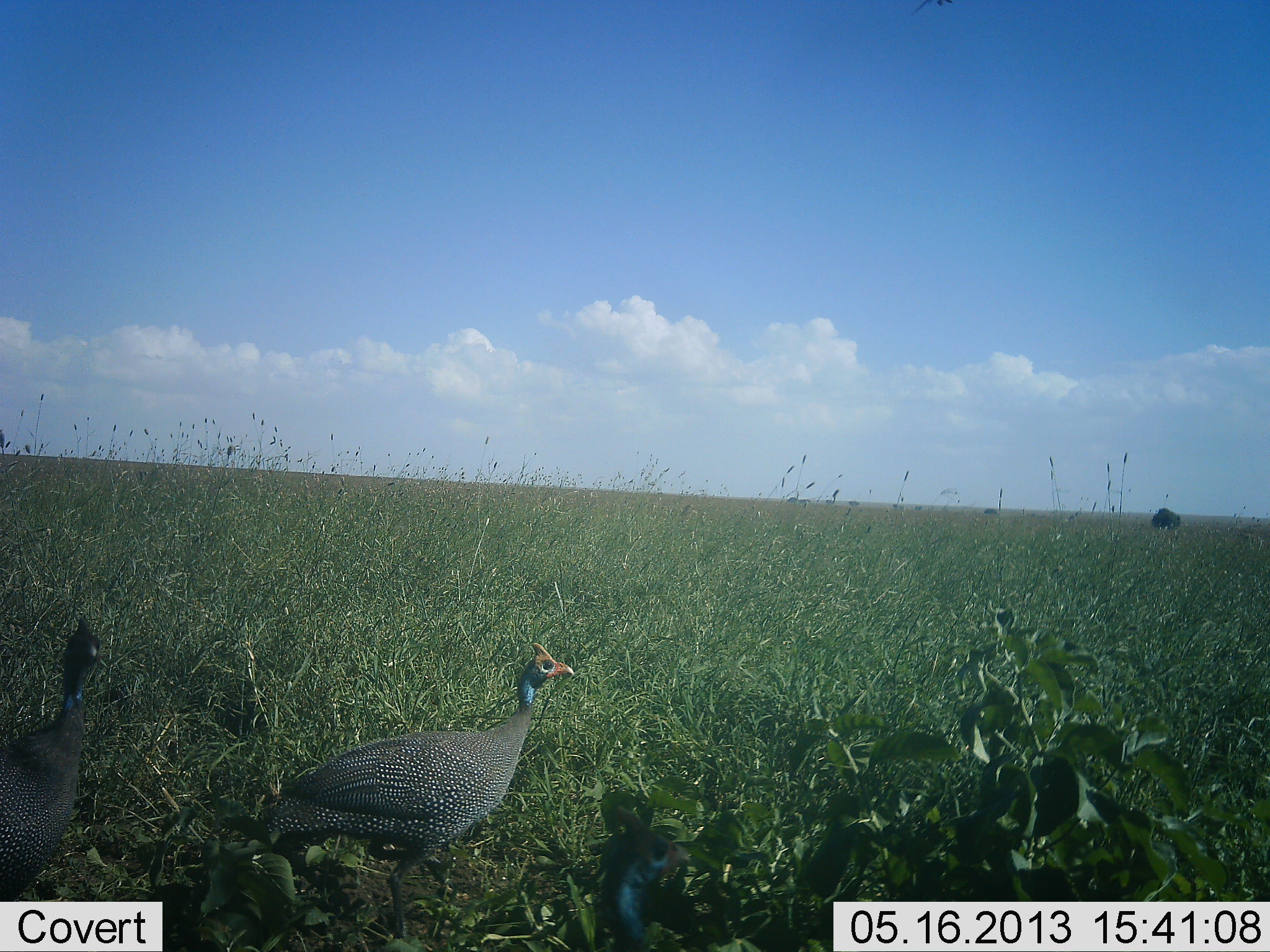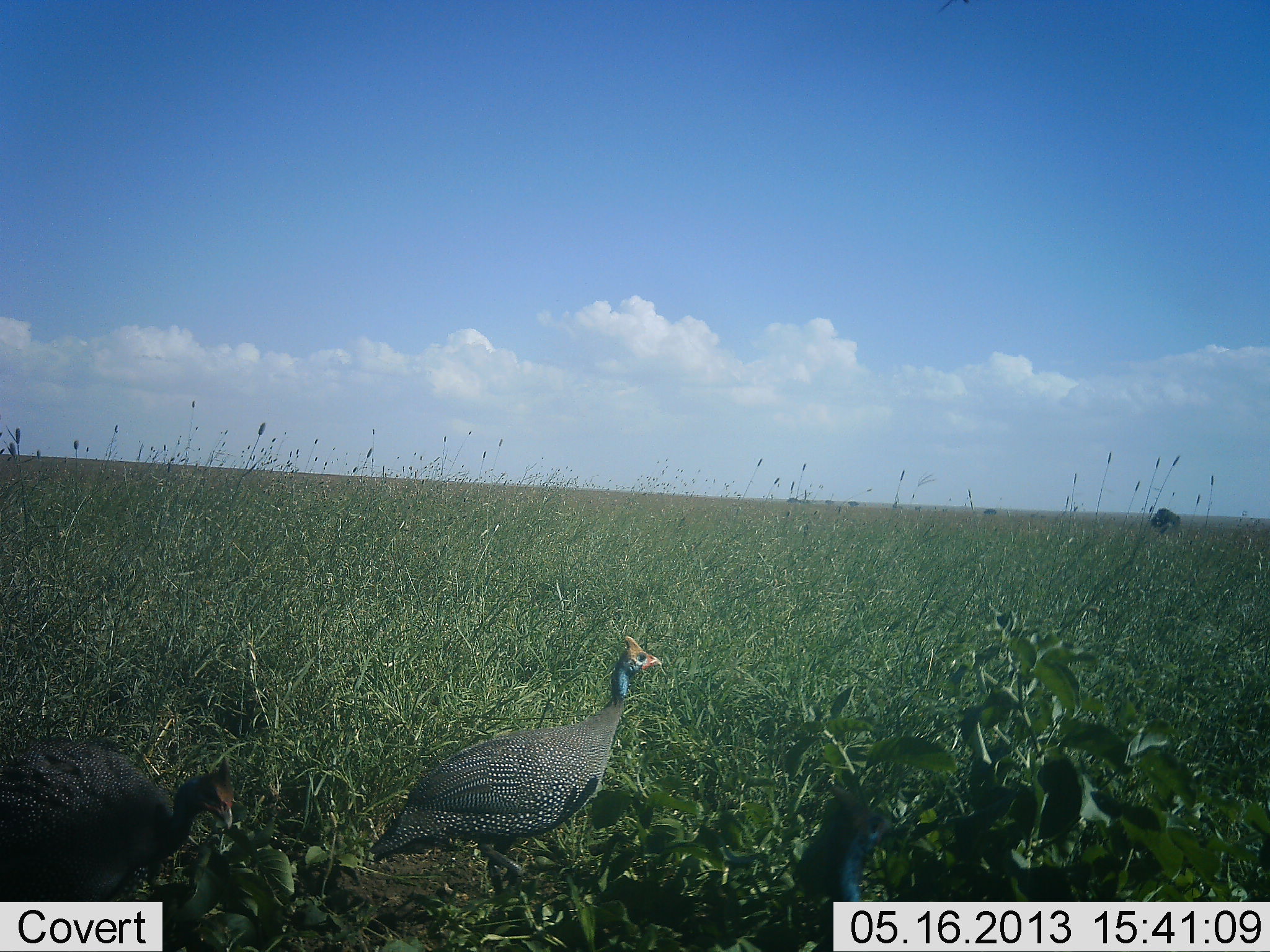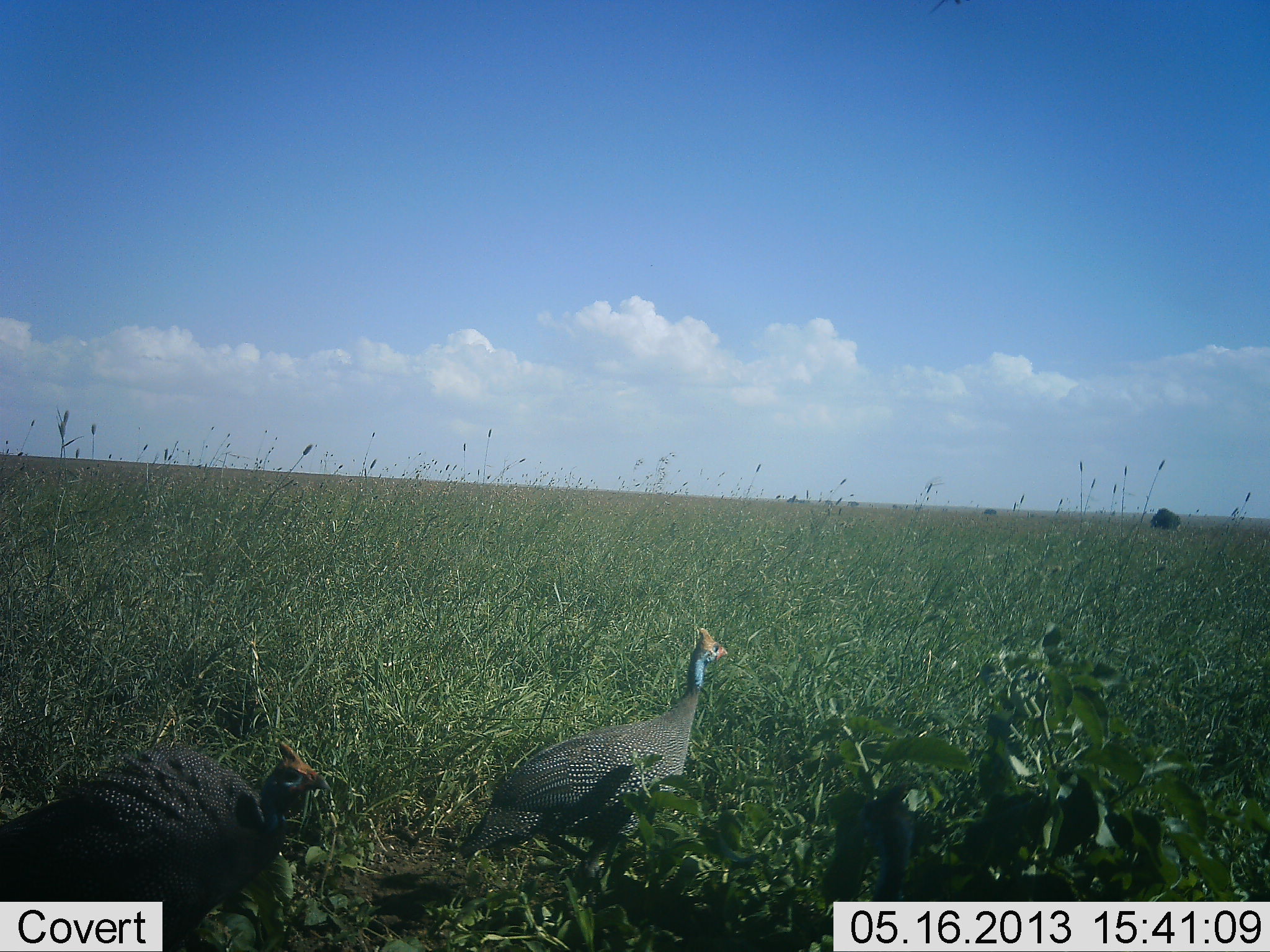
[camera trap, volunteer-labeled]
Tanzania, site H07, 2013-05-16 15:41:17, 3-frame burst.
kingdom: Animalia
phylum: Chordata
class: Aves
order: Galliformes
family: Numididae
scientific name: Numididae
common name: guinea fowl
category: guineafowl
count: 3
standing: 10%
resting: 0%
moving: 90%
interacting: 0%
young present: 0%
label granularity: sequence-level